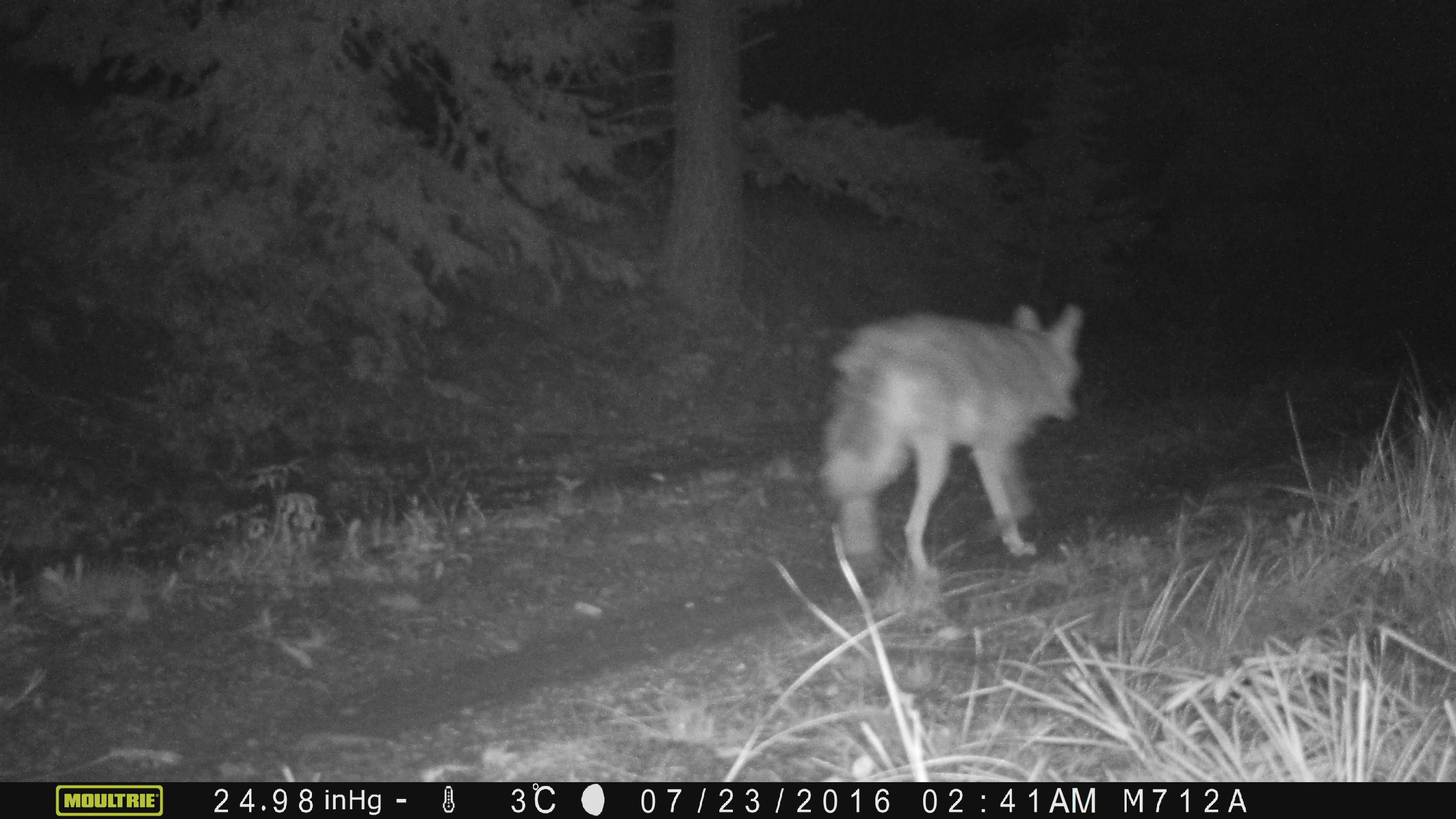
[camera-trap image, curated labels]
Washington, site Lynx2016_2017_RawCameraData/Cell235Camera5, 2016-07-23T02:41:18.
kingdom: Animalia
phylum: Chordata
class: Mammalia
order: Carnivora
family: Canidae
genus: Canis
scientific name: Canis latrans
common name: coyote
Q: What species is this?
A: Canis latrans (coyote).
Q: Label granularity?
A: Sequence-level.